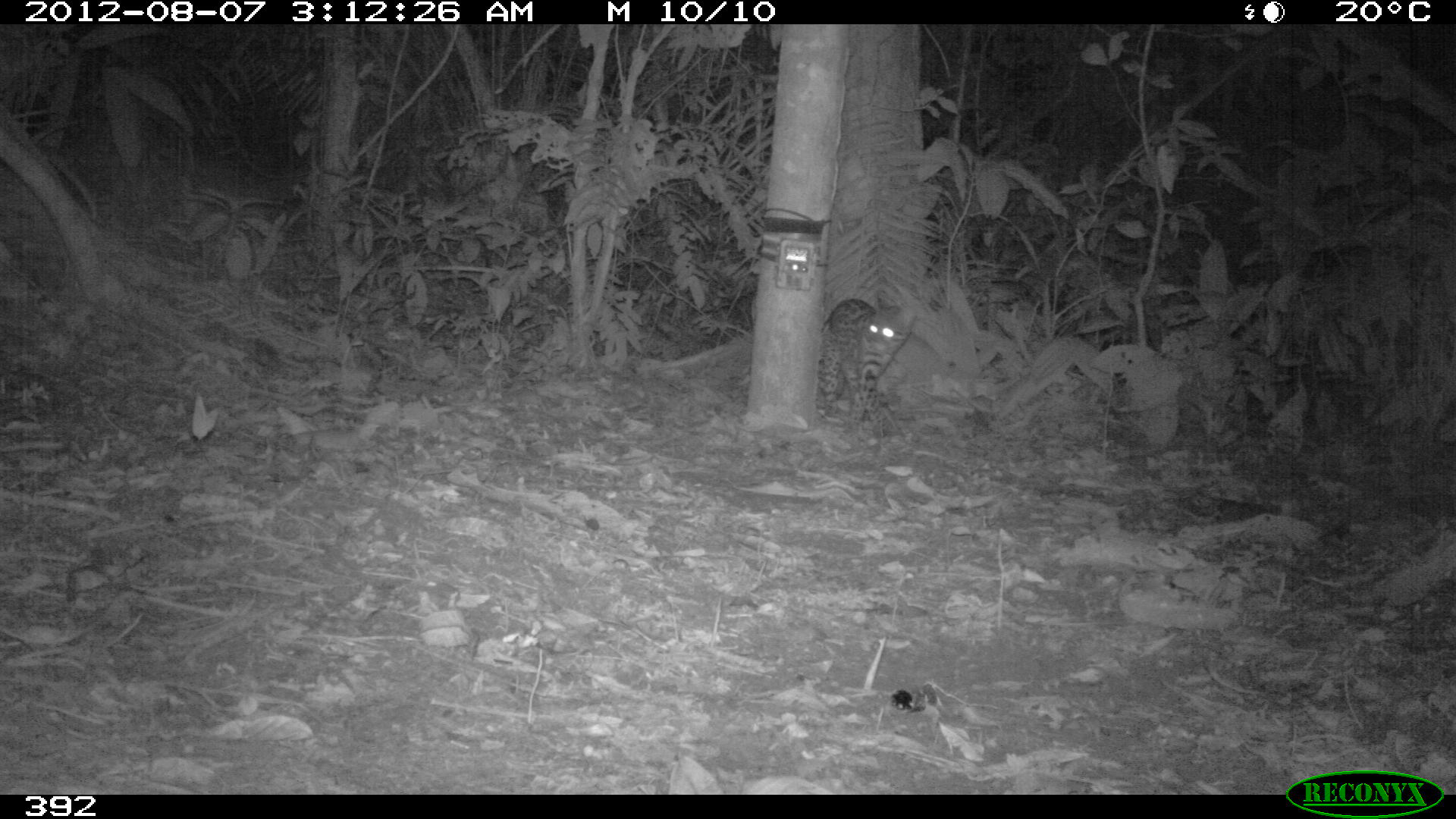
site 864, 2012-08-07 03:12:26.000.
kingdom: Animalia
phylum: Chordata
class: Mammalia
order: Carnivora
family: Felidae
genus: Leopardus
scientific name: Leopardus pardalis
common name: ocelot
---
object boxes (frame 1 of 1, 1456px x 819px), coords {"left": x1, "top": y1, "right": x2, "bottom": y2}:
leopardus pardalis: {"left": 820, "top": 298, "right": 903, "bottom": 427}